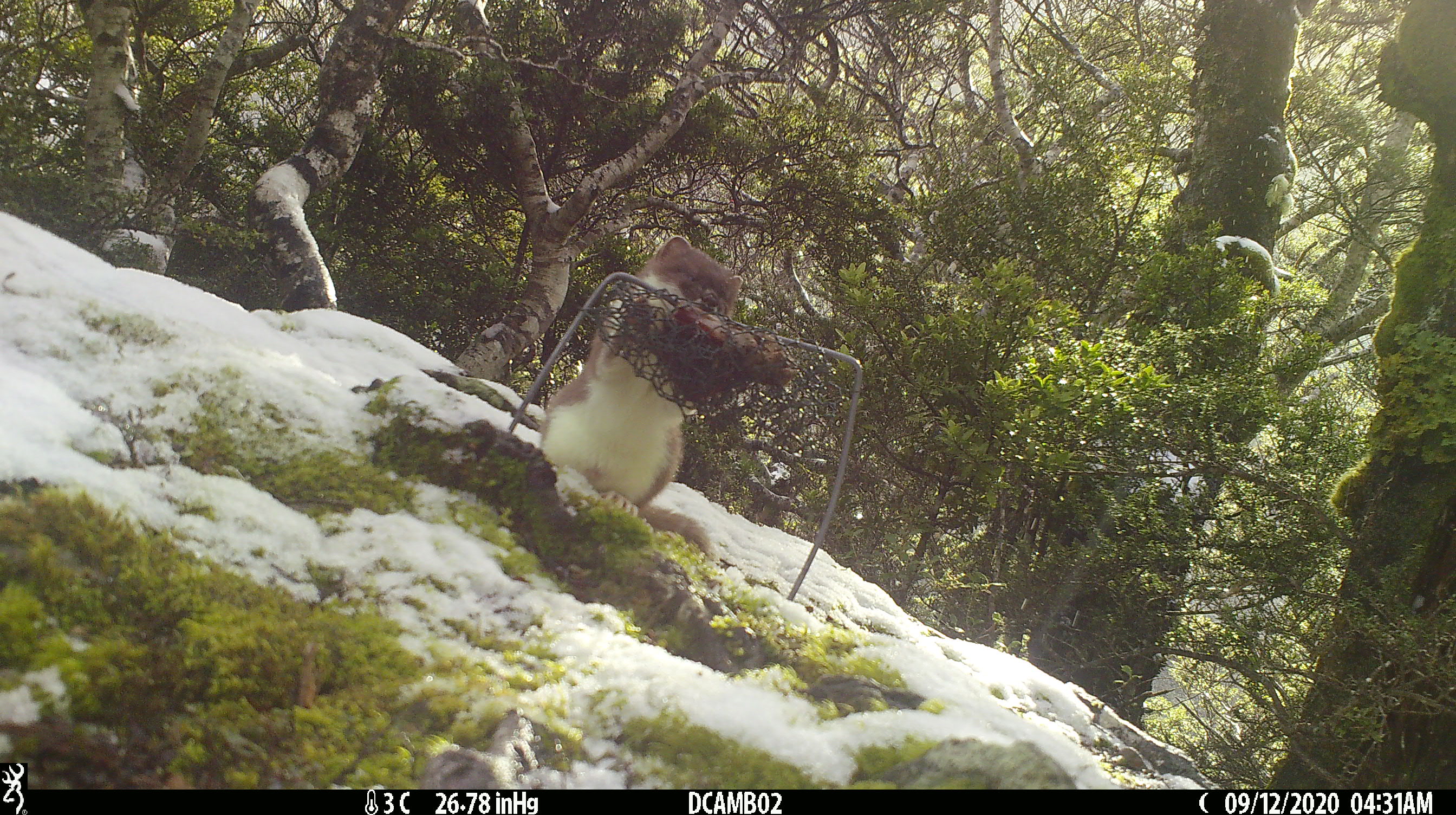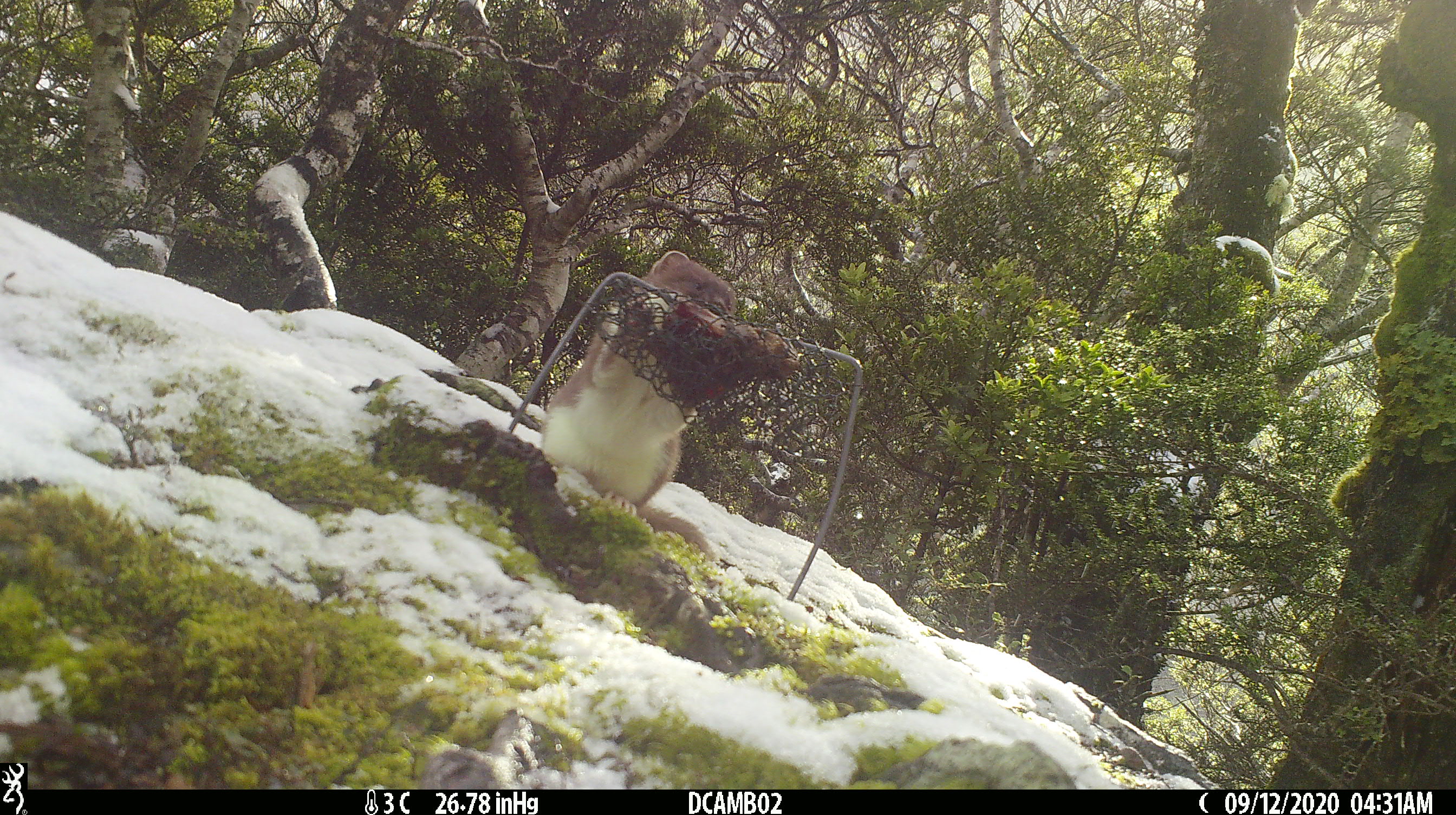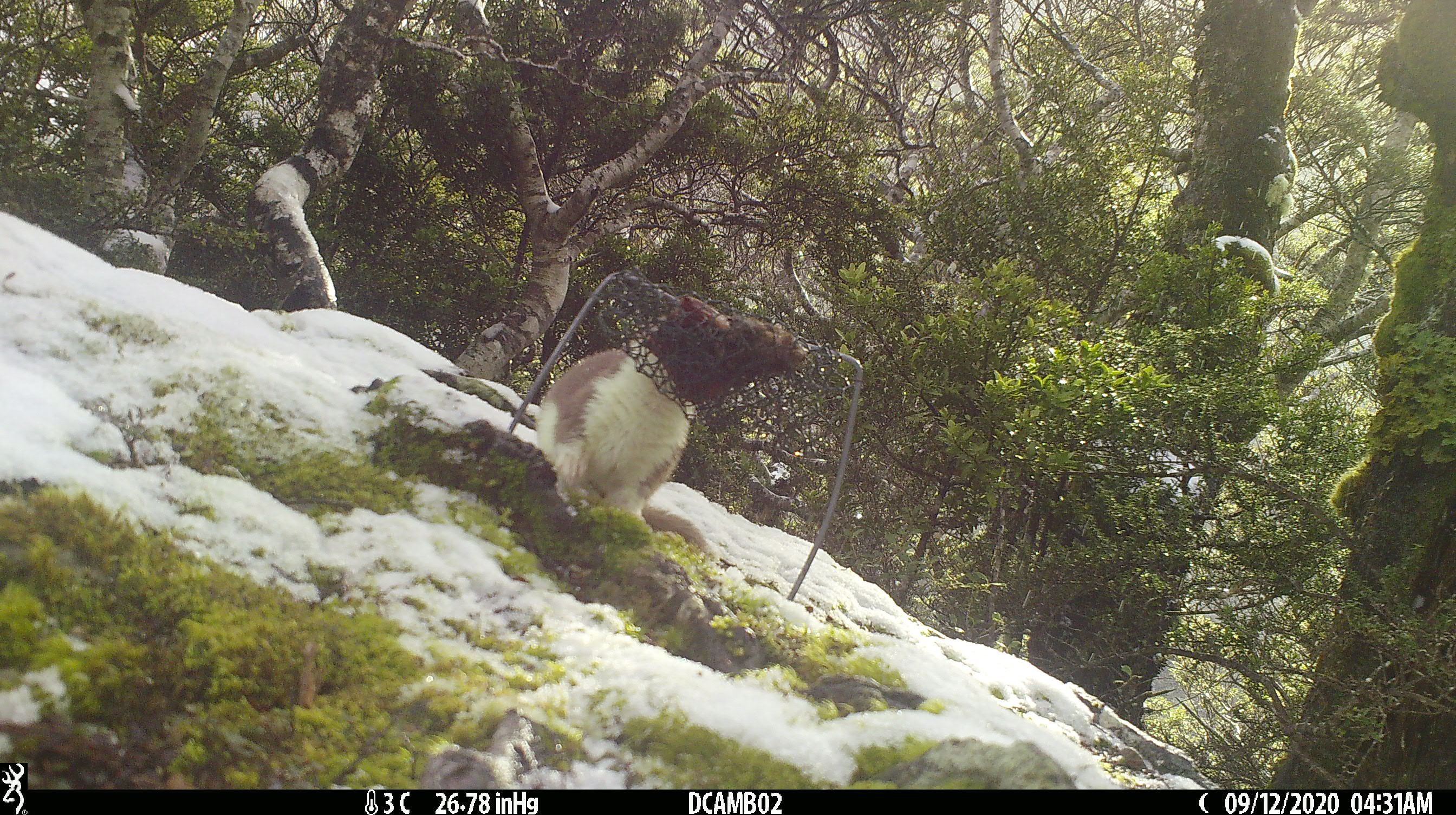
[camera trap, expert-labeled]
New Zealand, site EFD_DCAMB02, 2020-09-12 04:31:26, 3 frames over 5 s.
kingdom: Animalia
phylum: Chordata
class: Mammalia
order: Carnivora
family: Mustelidae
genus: Mustela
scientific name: Mustela erminea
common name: stoat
Stoat (Mustela erminea).